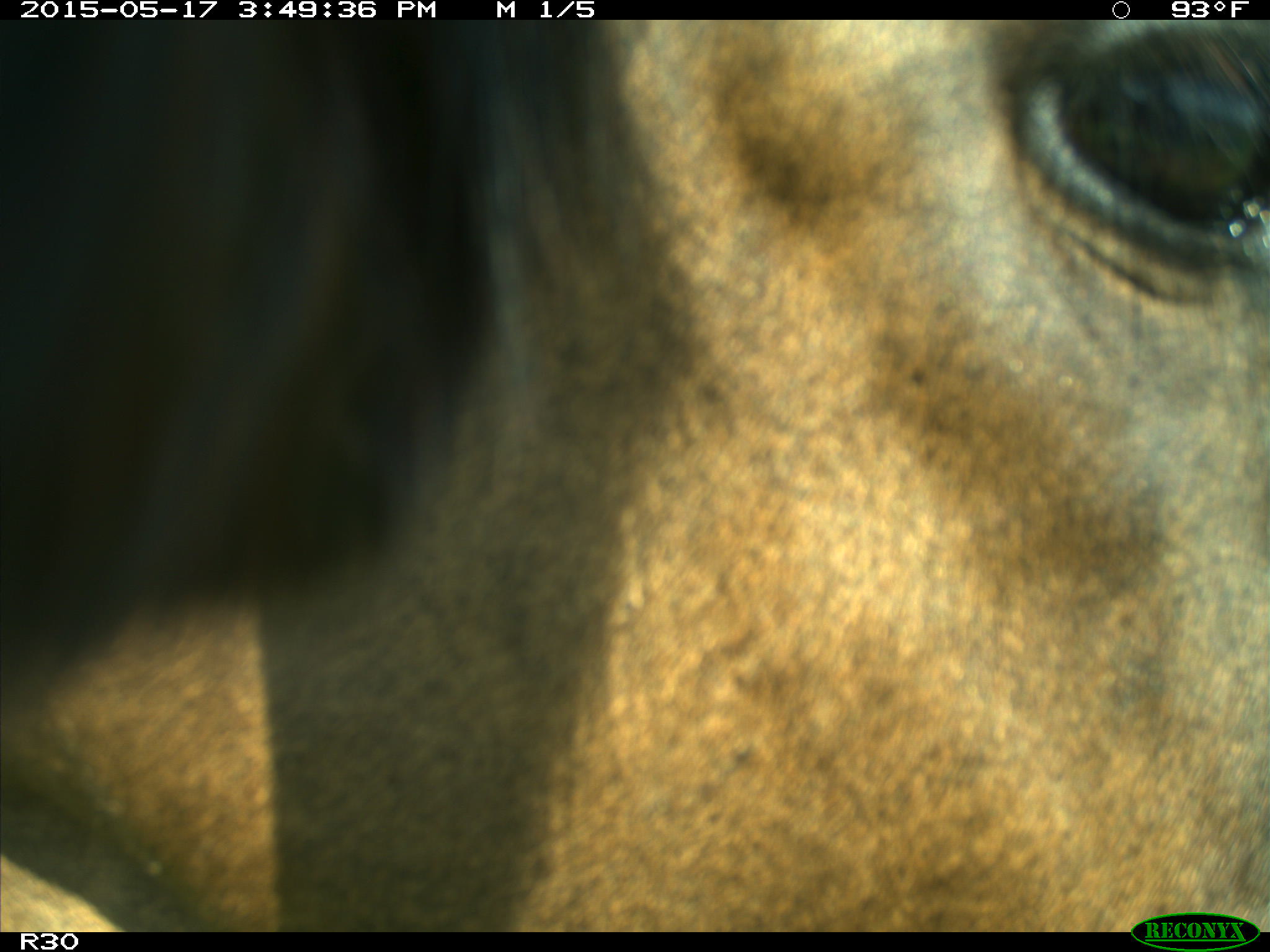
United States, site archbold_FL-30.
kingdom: Animalia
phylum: Chordata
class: Mammalia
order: Artiodactyla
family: Bovidae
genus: Bos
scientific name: Bos taurus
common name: domestic cow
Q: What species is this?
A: Bos taurus (domestic cow).